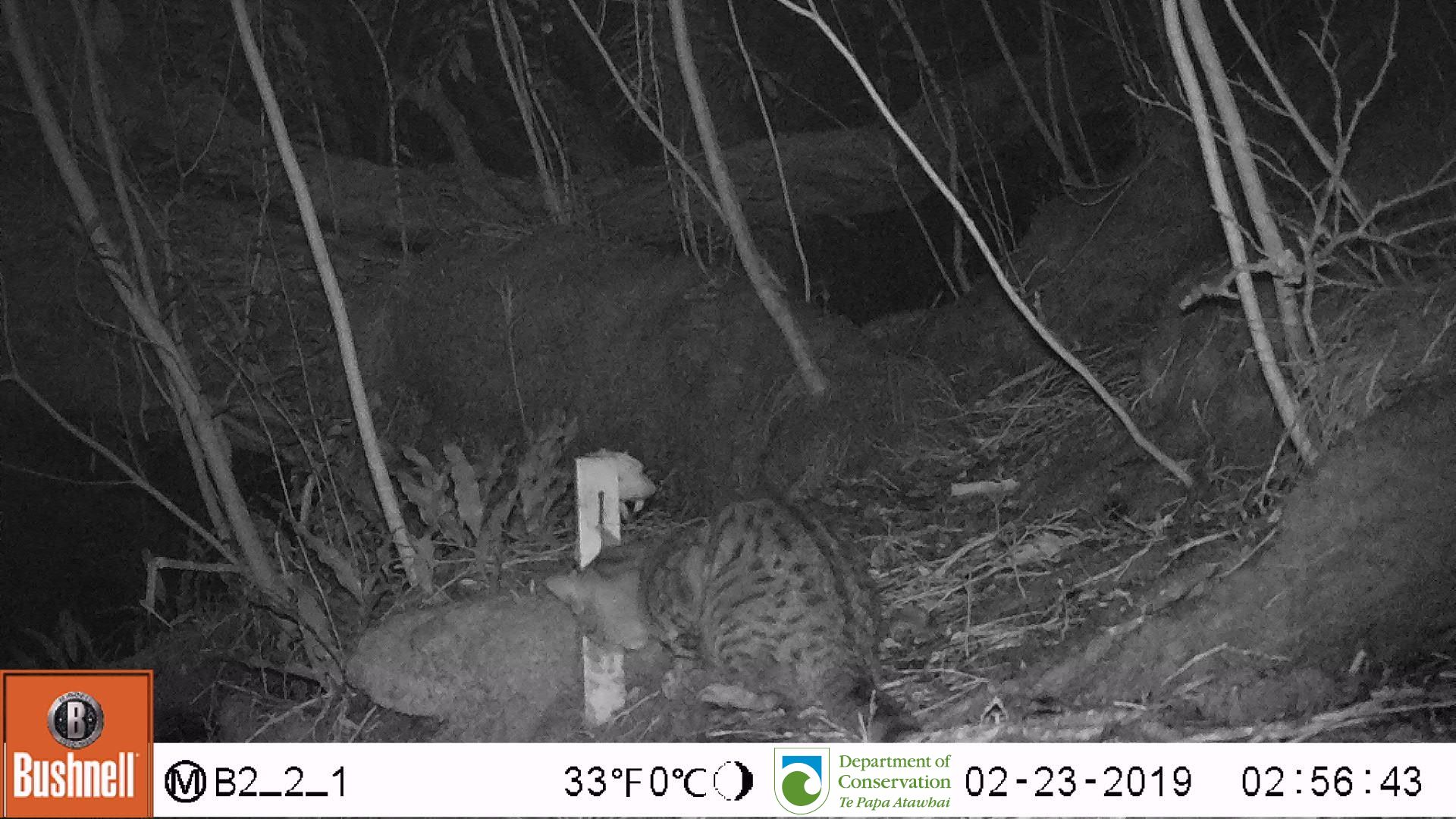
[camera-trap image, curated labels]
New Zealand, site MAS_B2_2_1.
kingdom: Animalia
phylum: Chordata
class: Mammalia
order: Carnivora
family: Felidae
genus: Felis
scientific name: Felis catus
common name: domestic cat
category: cat